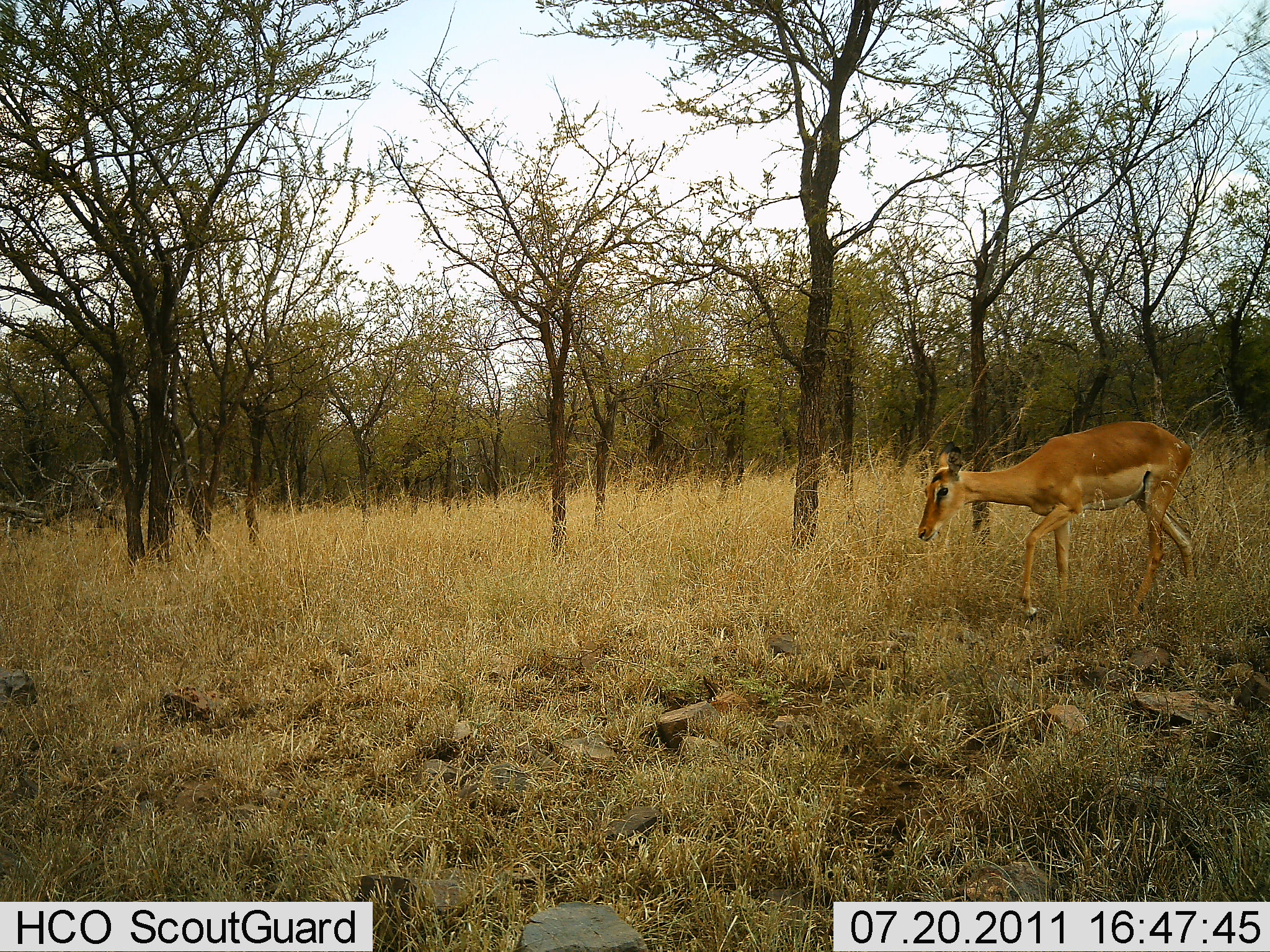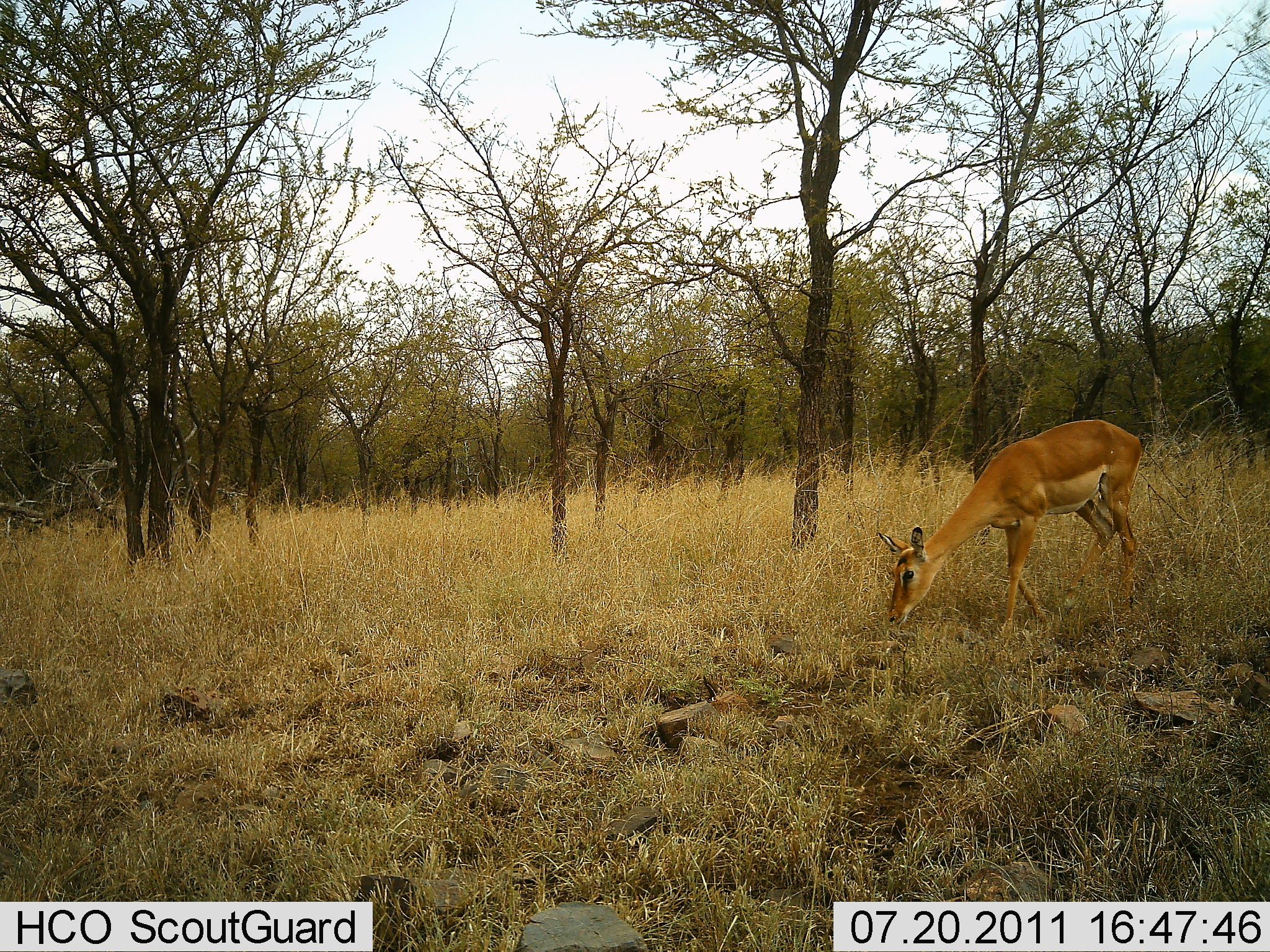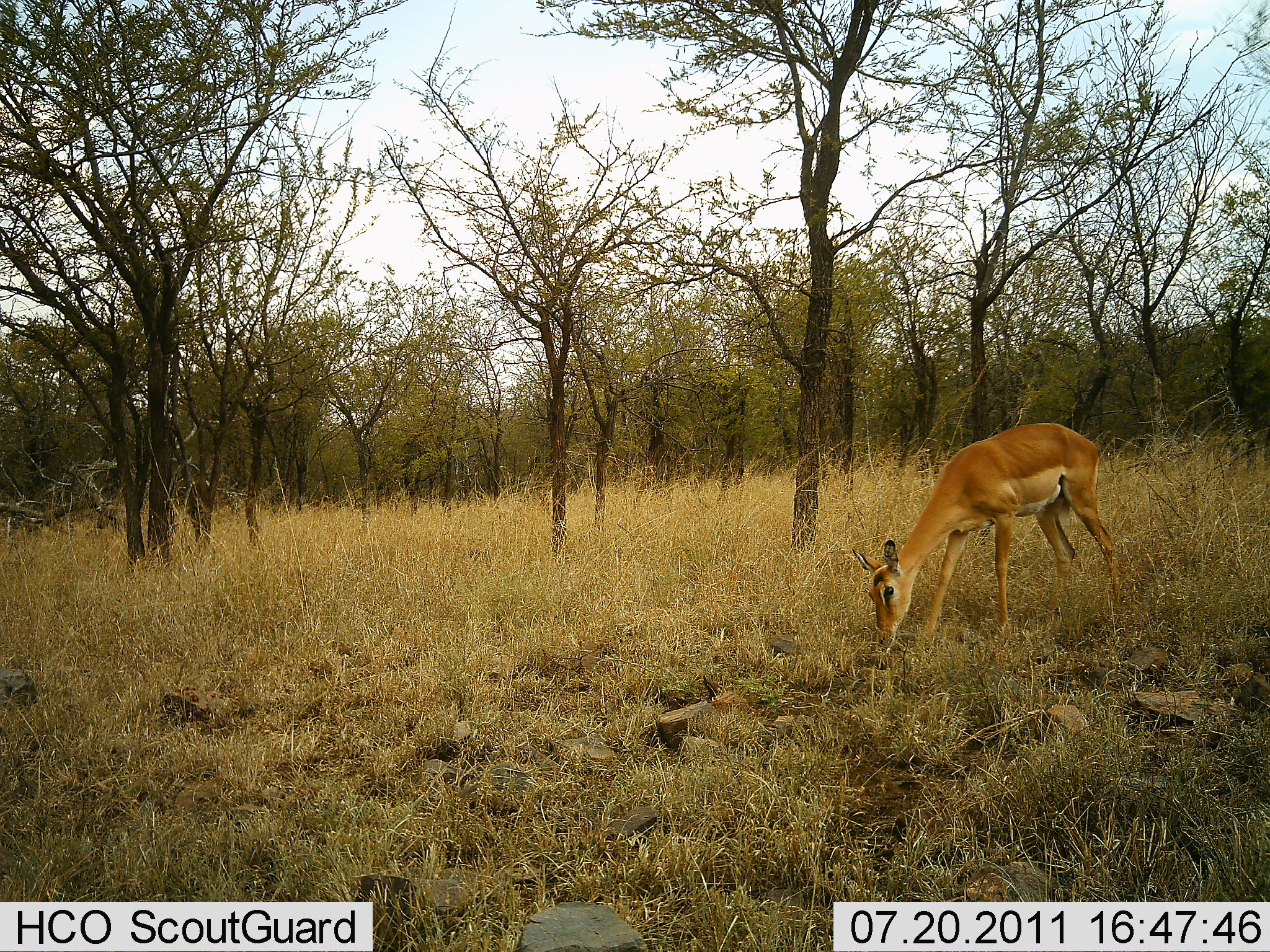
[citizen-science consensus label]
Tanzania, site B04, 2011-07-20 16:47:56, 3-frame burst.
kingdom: Animalia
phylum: Chordata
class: Mammalia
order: Artiodactyla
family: Bovidae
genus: Aepyceros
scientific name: Aepyceros melampus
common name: impala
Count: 1.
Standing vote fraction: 20%.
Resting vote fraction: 0%.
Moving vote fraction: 20%.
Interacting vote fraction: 0%.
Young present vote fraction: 0%.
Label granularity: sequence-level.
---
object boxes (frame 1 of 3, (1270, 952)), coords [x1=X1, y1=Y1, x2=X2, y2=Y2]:
animal: [x1=917, y1=422, x2=1194, y2=626]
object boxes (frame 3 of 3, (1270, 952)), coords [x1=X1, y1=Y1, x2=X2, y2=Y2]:
animal: [x1=850, y1=422, x2=1124, y2=652]